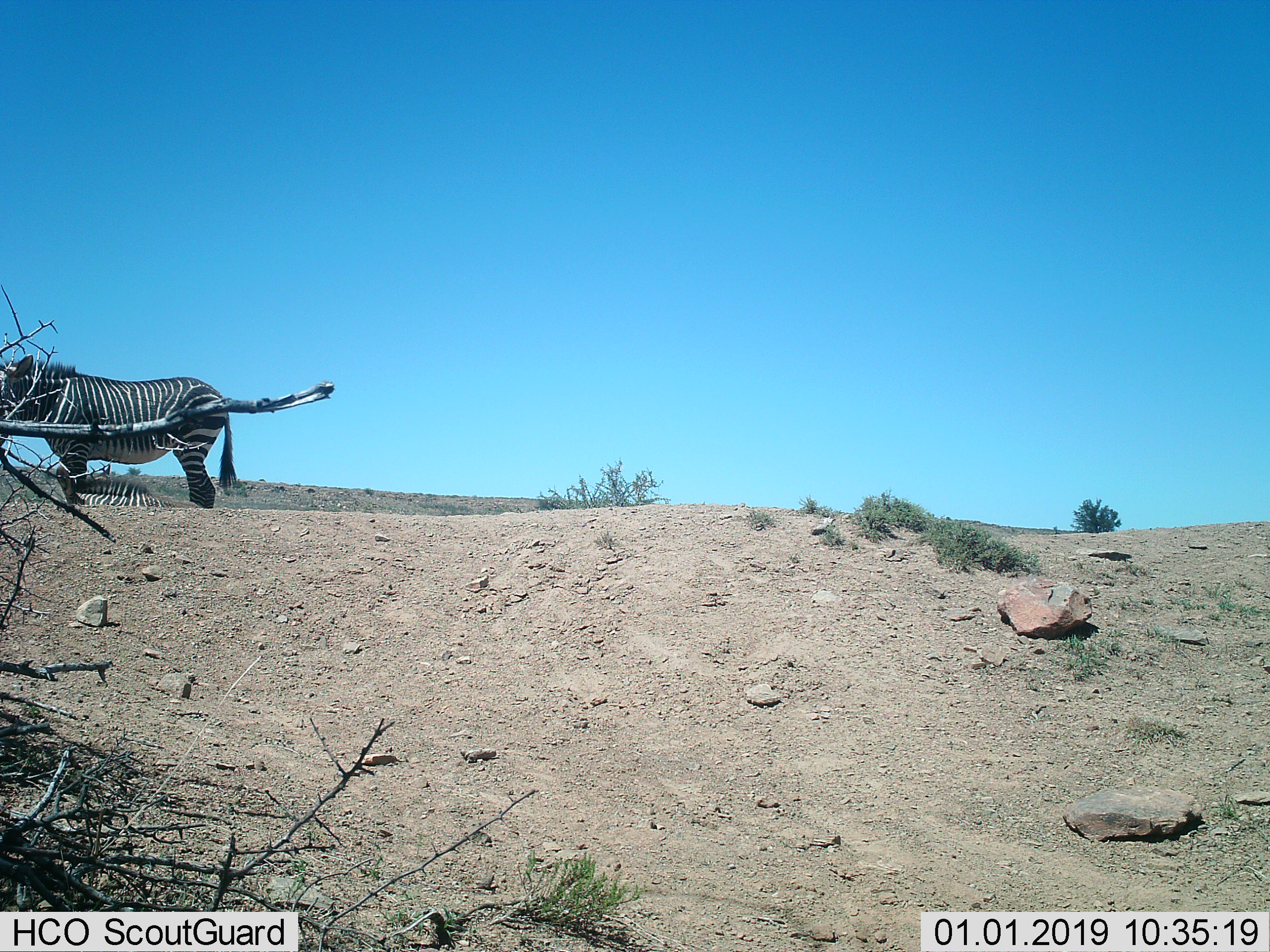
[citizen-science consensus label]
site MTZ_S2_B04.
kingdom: Animalia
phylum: Chordata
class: Mammalia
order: Perissodactyla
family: Equidae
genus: Equus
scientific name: Equus zebra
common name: mountain zebra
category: zebramountain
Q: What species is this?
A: Zebramountain (mountain zebra) (Equus zebra).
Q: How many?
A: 1.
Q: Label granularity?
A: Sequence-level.